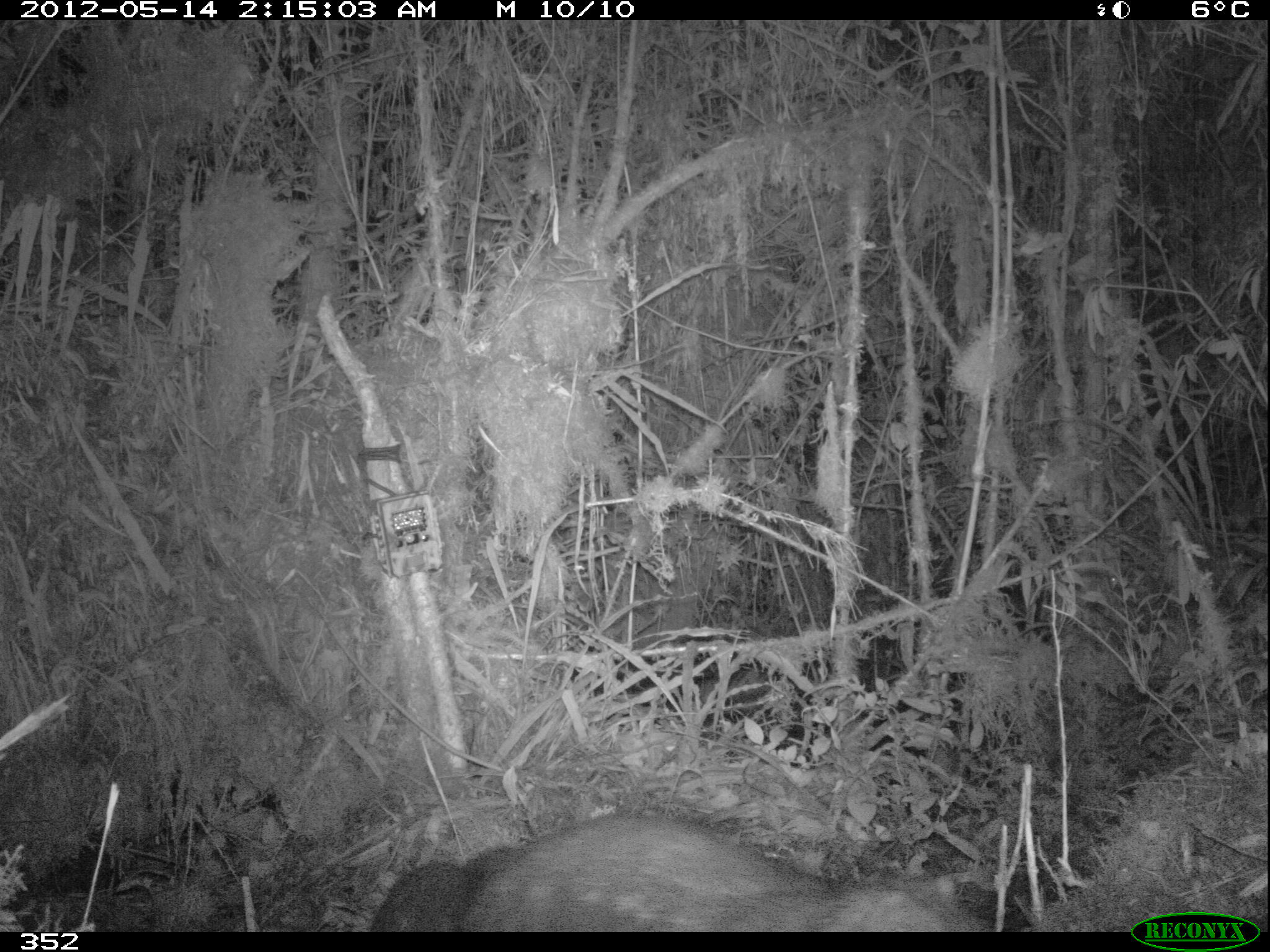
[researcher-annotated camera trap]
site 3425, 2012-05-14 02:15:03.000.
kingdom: Animalia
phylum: Chordata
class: Mammalia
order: Rodentia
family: Cuniculidae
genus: Cuniculus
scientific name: Cuniculus taczanowskii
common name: mountain paca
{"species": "Cuniculus taczanowskii (mountain paca)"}